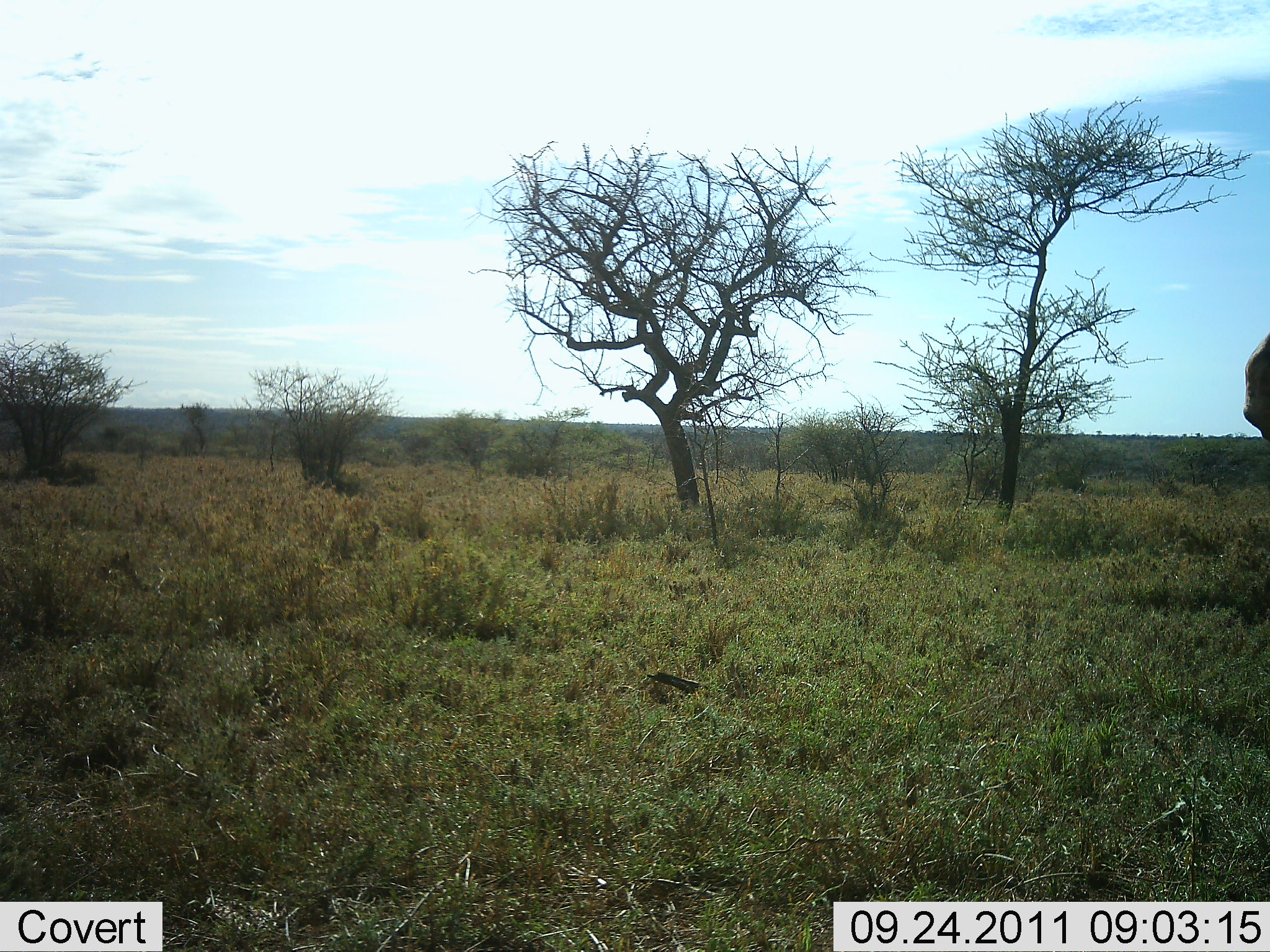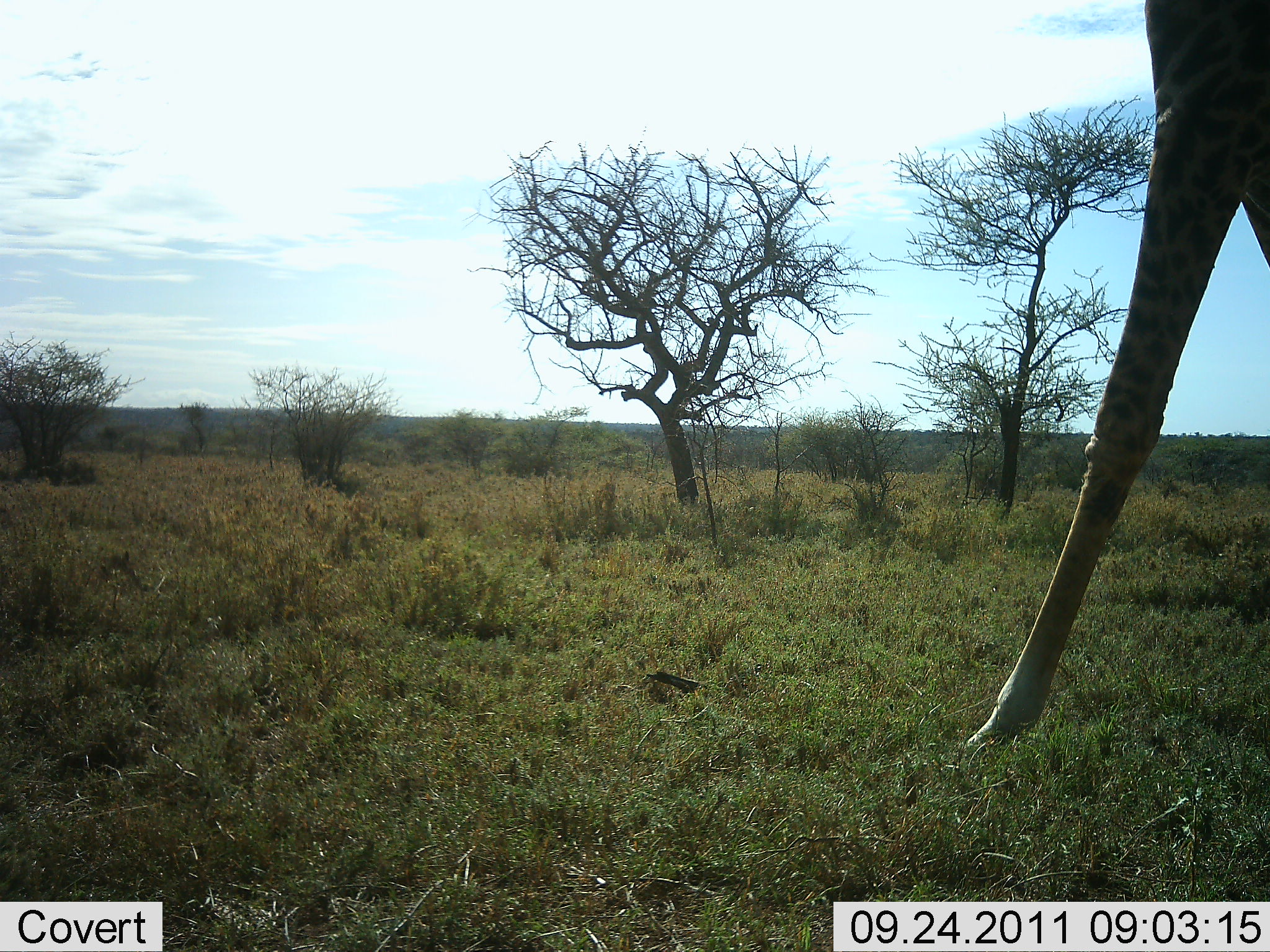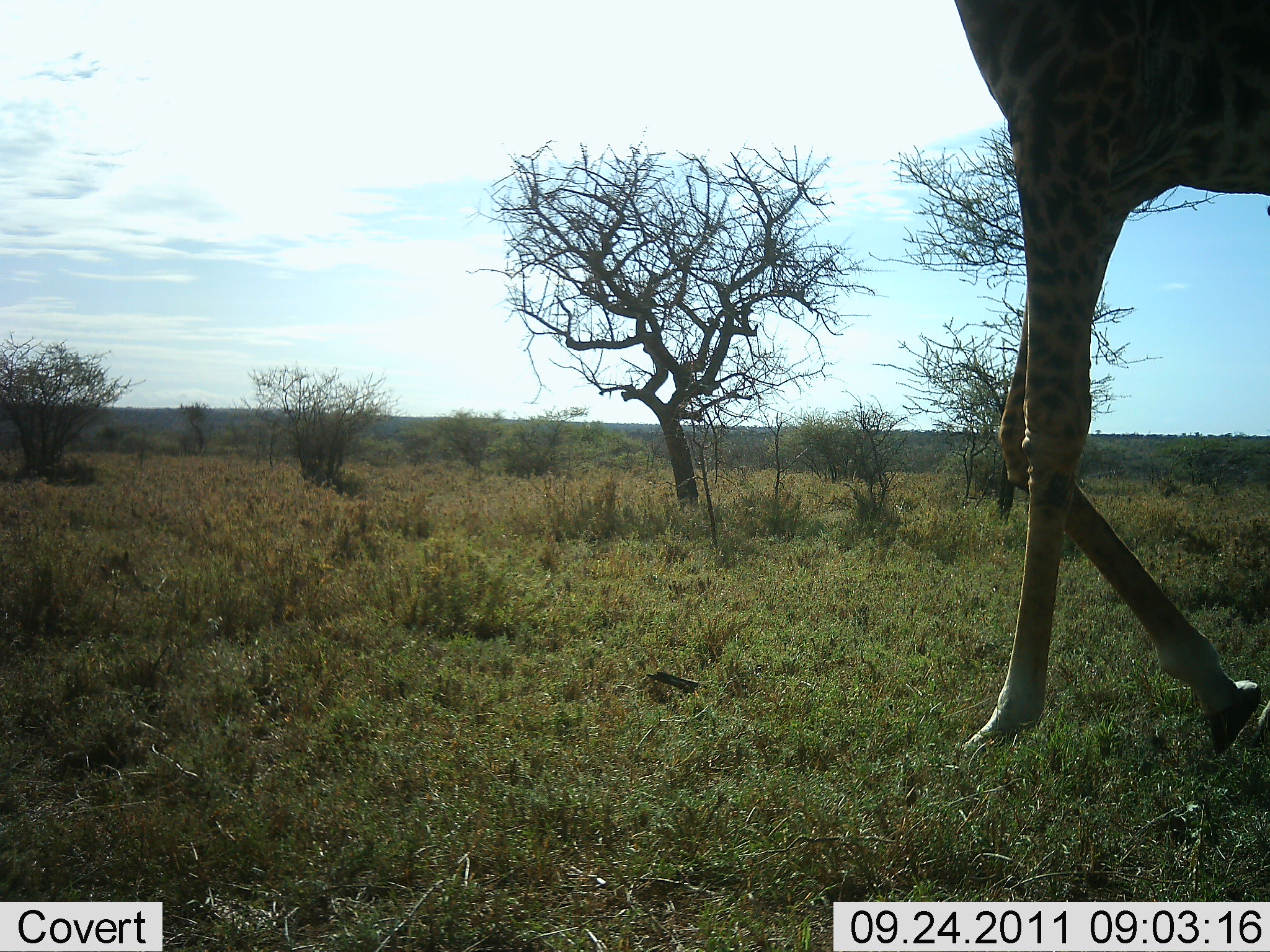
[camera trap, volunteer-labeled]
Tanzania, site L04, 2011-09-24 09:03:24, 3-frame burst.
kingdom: Animalia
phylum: Chordata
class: Mammalia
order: Artiodactyla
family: Giraffidae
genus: Giraffa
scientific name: Giraffa camelopardalis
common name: giraffe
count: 1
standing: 0%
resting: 0%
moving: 100%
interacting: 0%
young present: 0%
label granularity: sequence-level